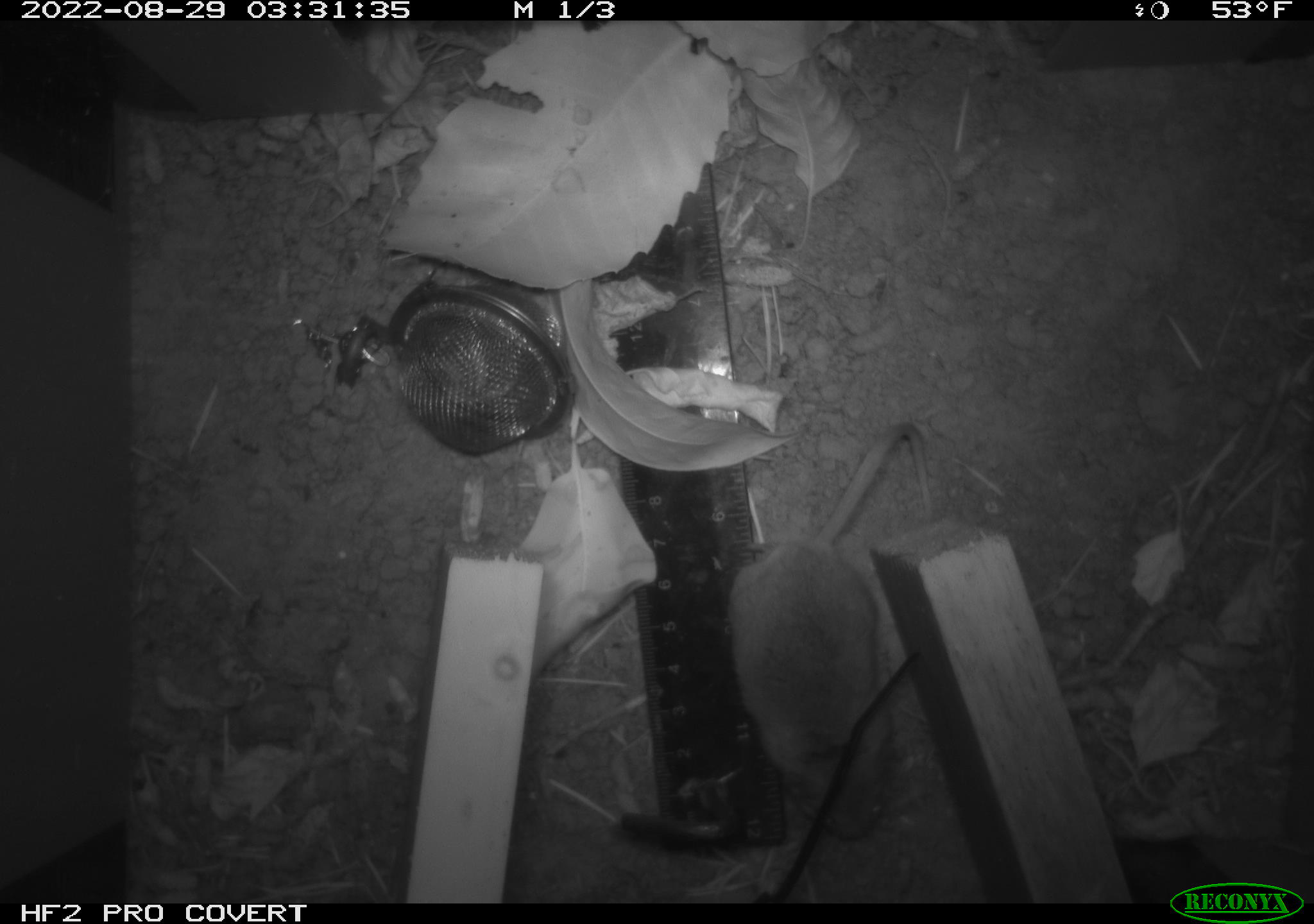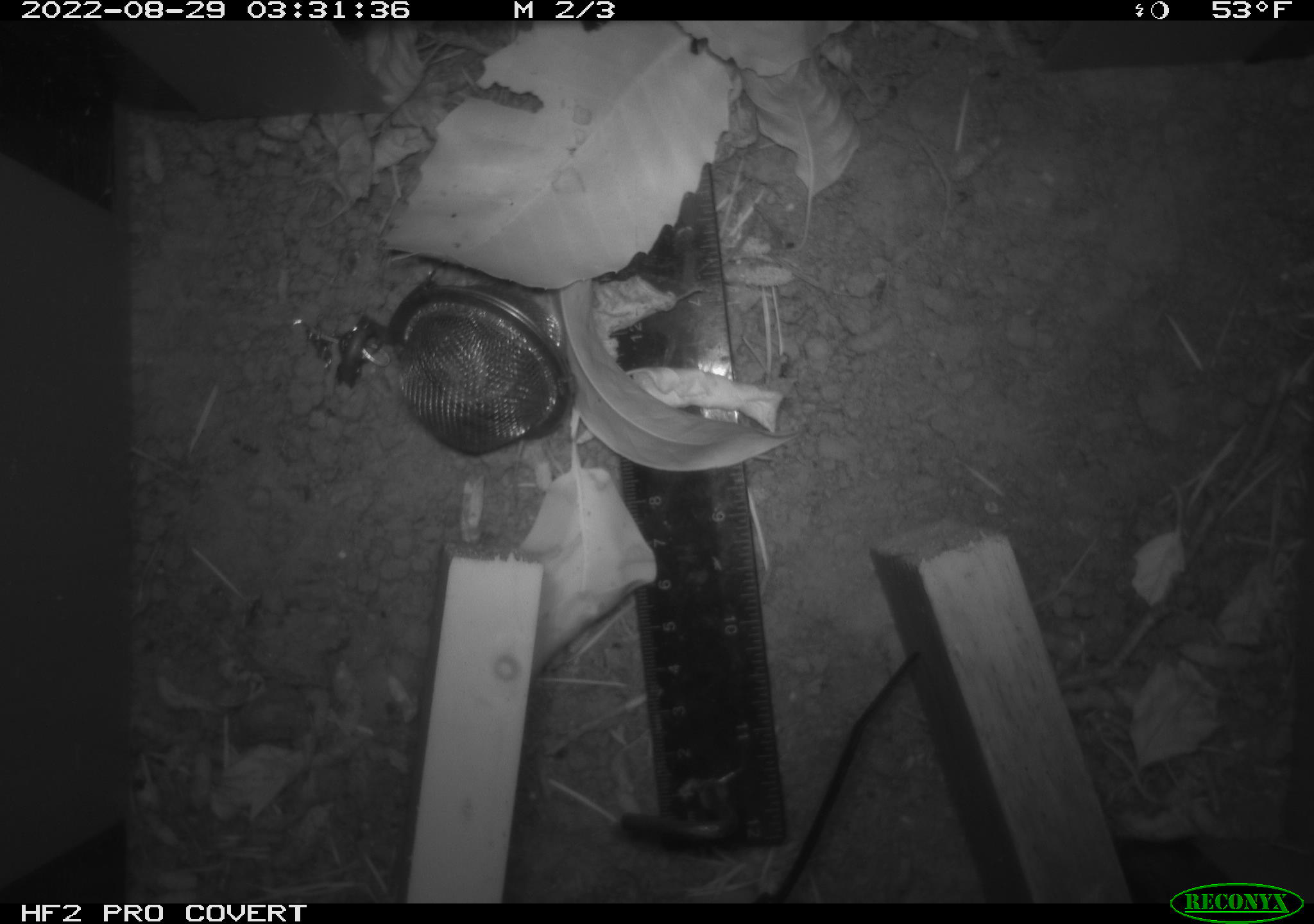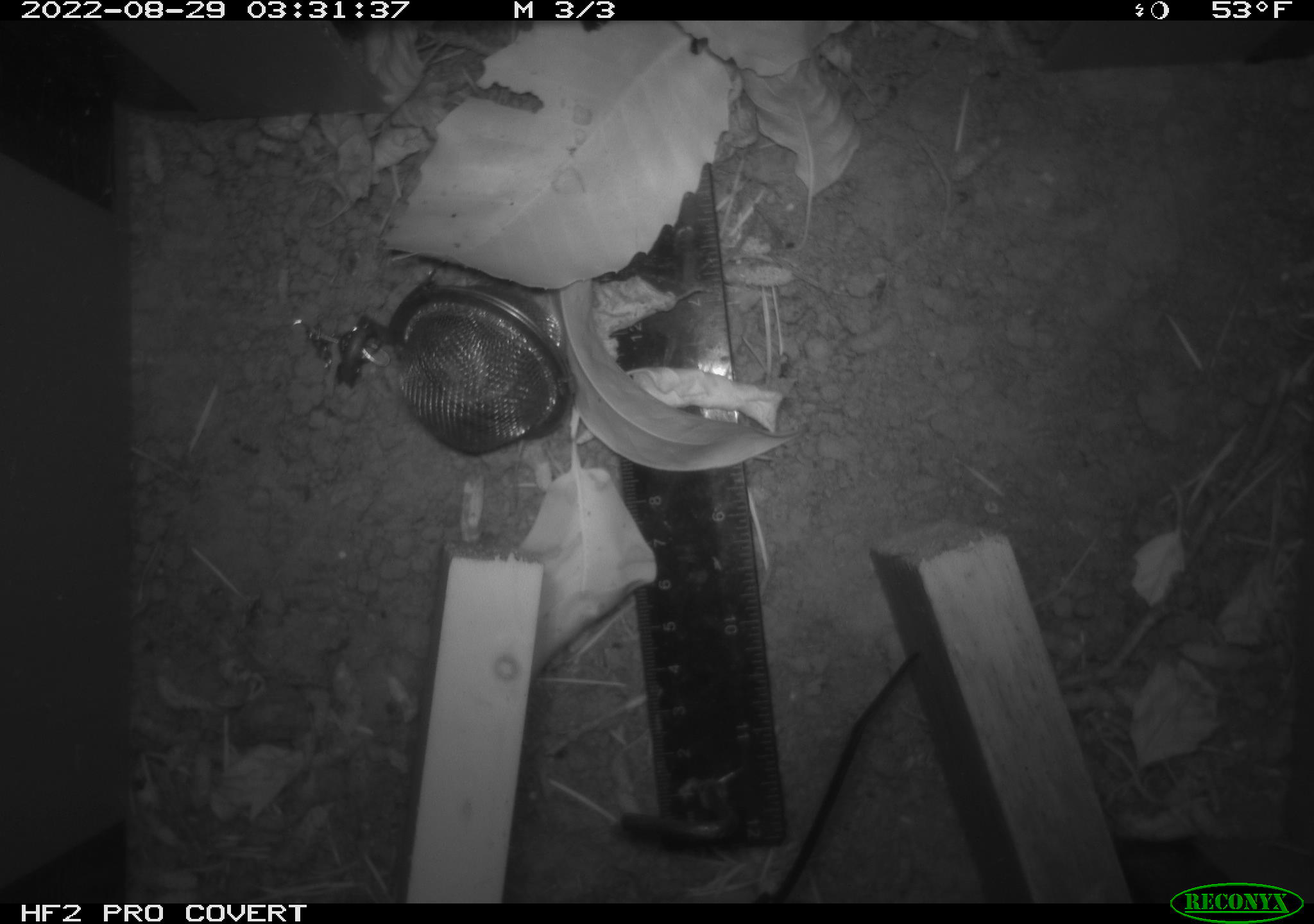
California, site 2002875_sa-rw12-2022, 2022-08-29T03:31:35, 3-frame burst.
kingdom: Animalia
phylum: Chordata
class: Mammalia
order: Rodentia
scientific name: Rodentia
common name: rodent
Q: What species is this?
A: Rodent (Rodentia).